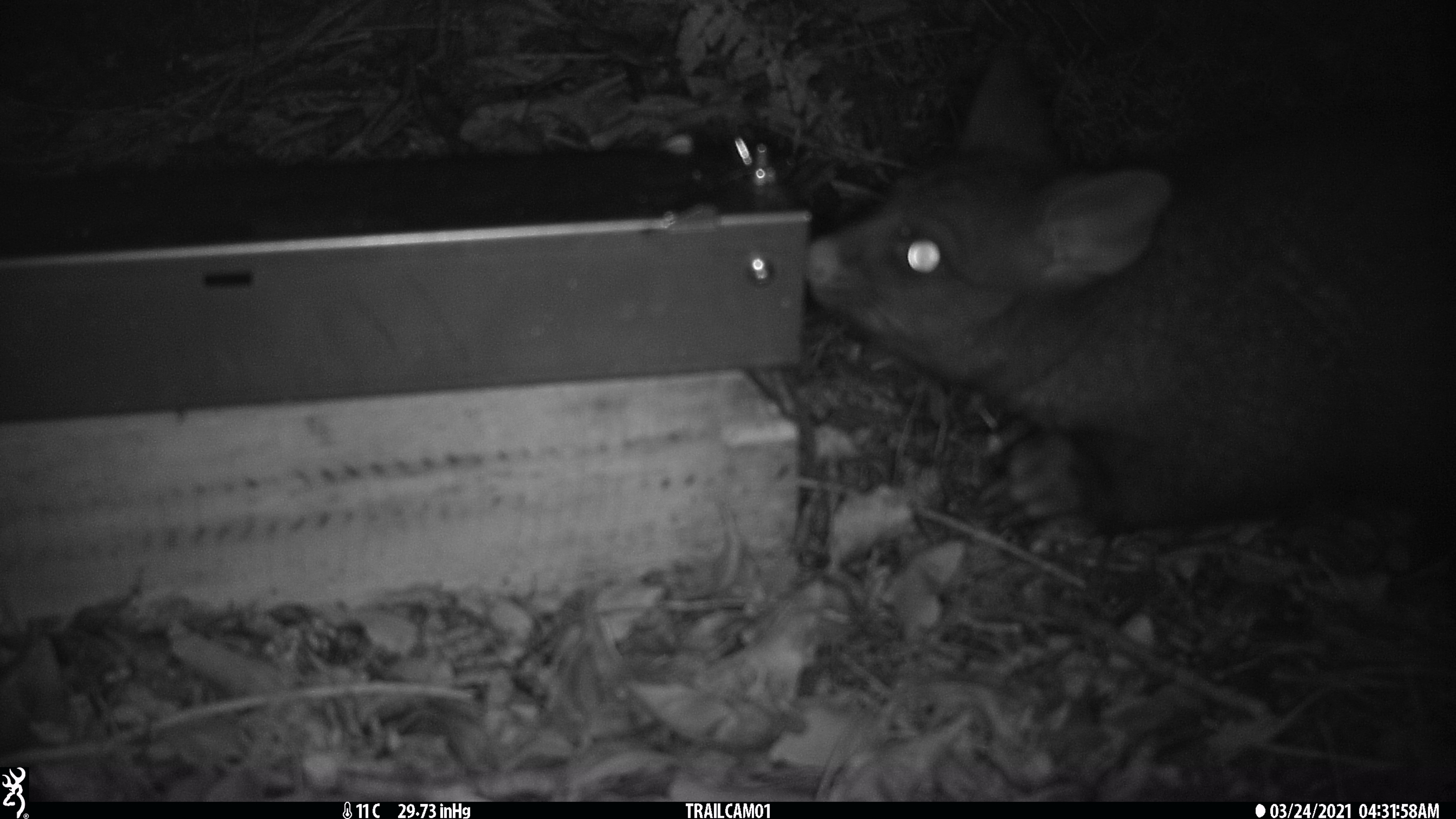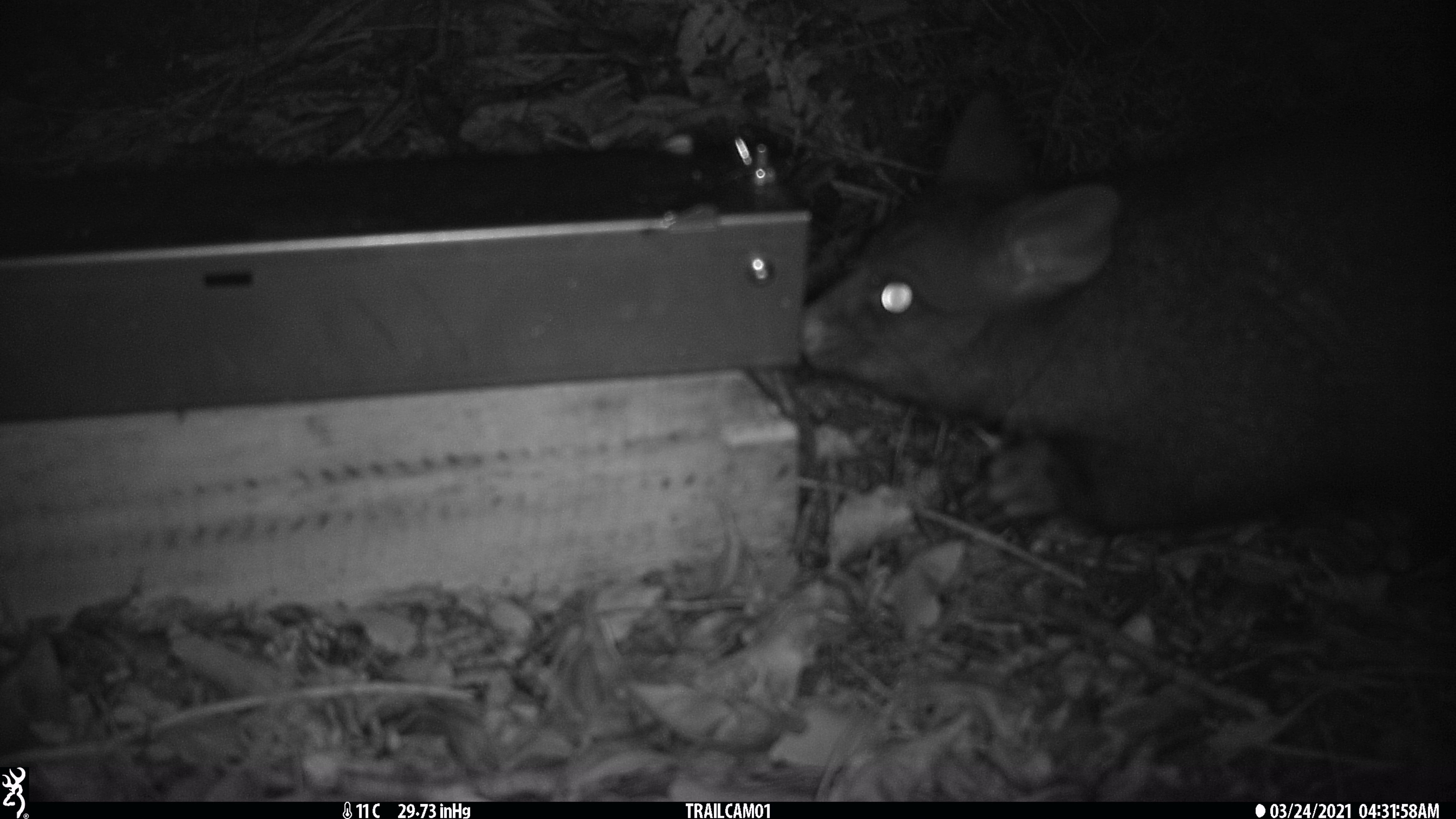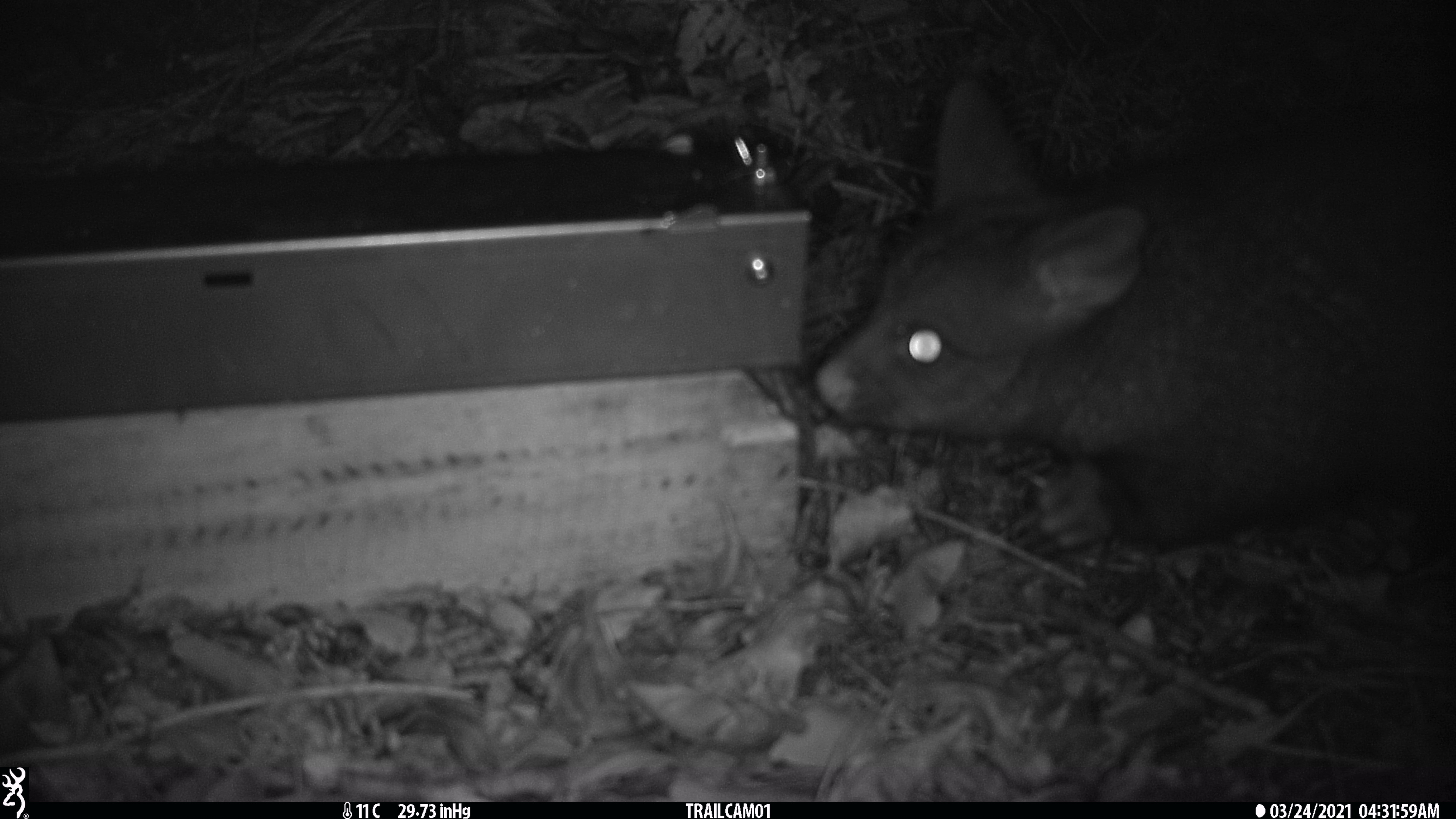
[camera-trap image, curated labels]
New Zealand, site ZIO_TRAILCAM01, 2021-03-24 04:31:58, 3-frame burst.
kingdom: Animalia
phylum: Chordata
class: Mammalia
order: Diprotodontia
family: Phalangeridae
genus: Trichosurus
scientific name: Trichosurus vulpecula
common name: common brushtail possum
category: possum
Possum (common brushtail possum) (Trichosurus vulpecula).